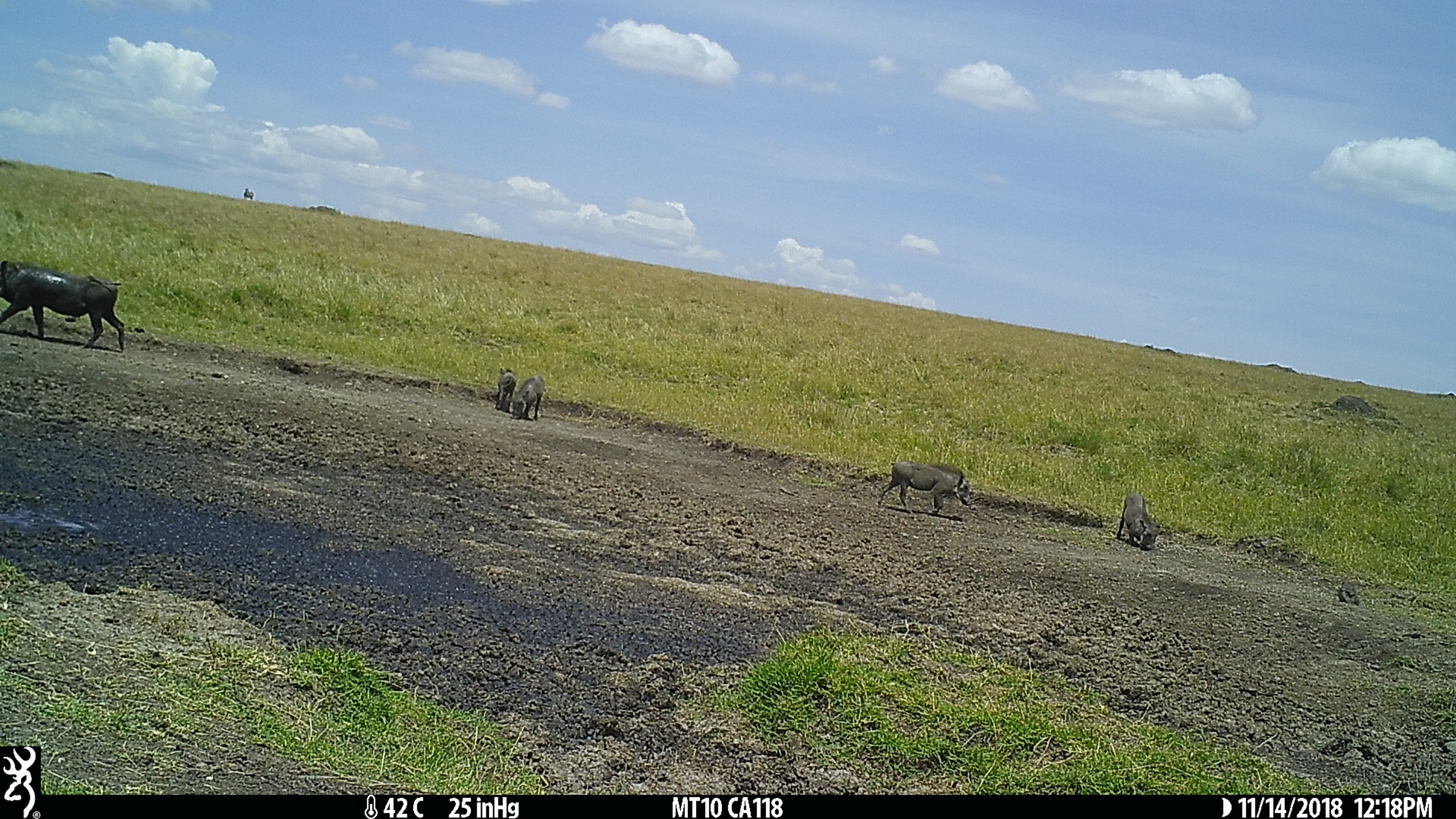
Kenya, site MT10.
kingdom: Animalia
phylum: Chordata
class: Mammalia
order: Artiodactyla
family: Suidae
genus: Phacochoerus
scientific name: Phacochoerus africanus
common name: common warthog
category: warthog